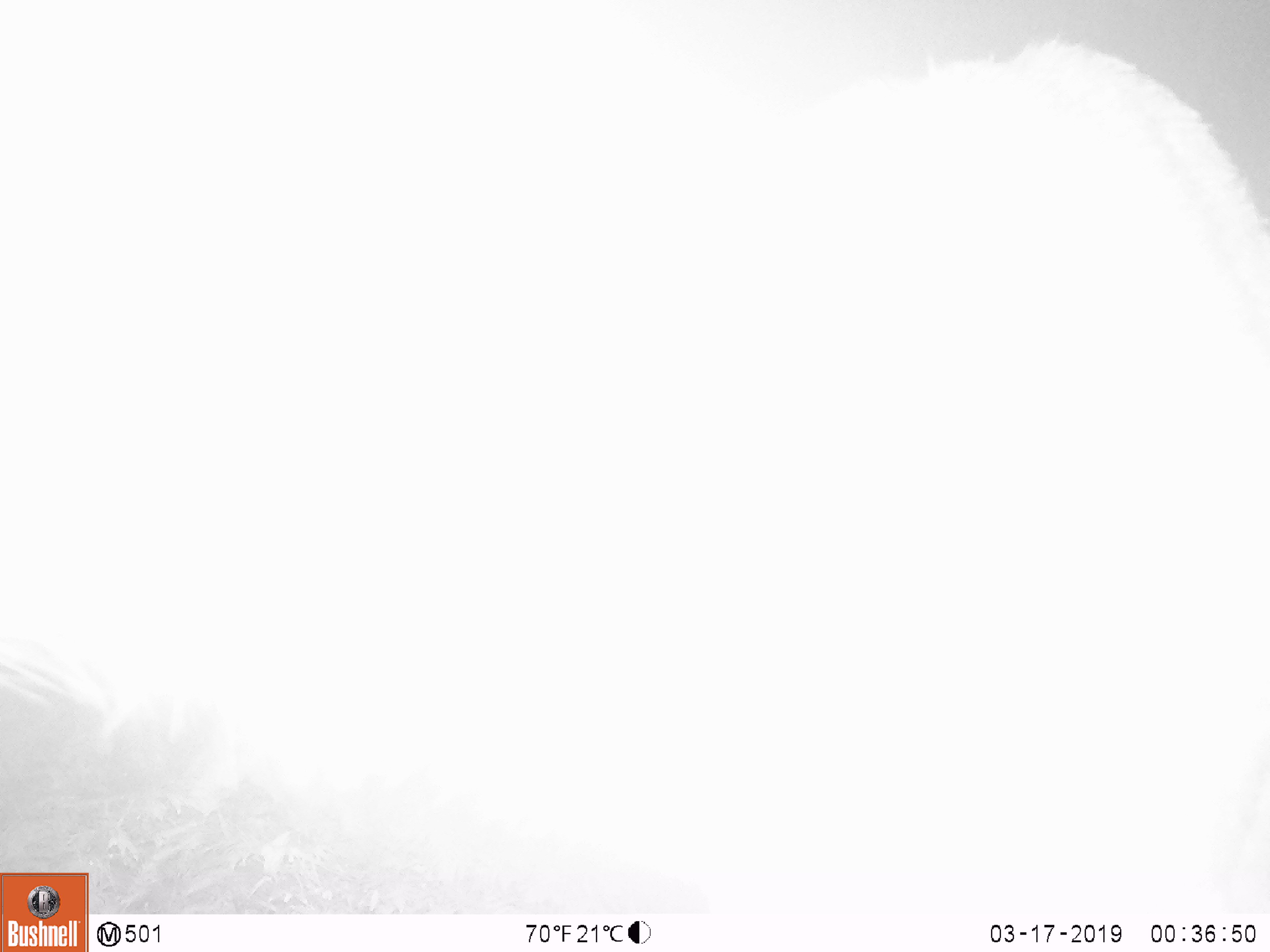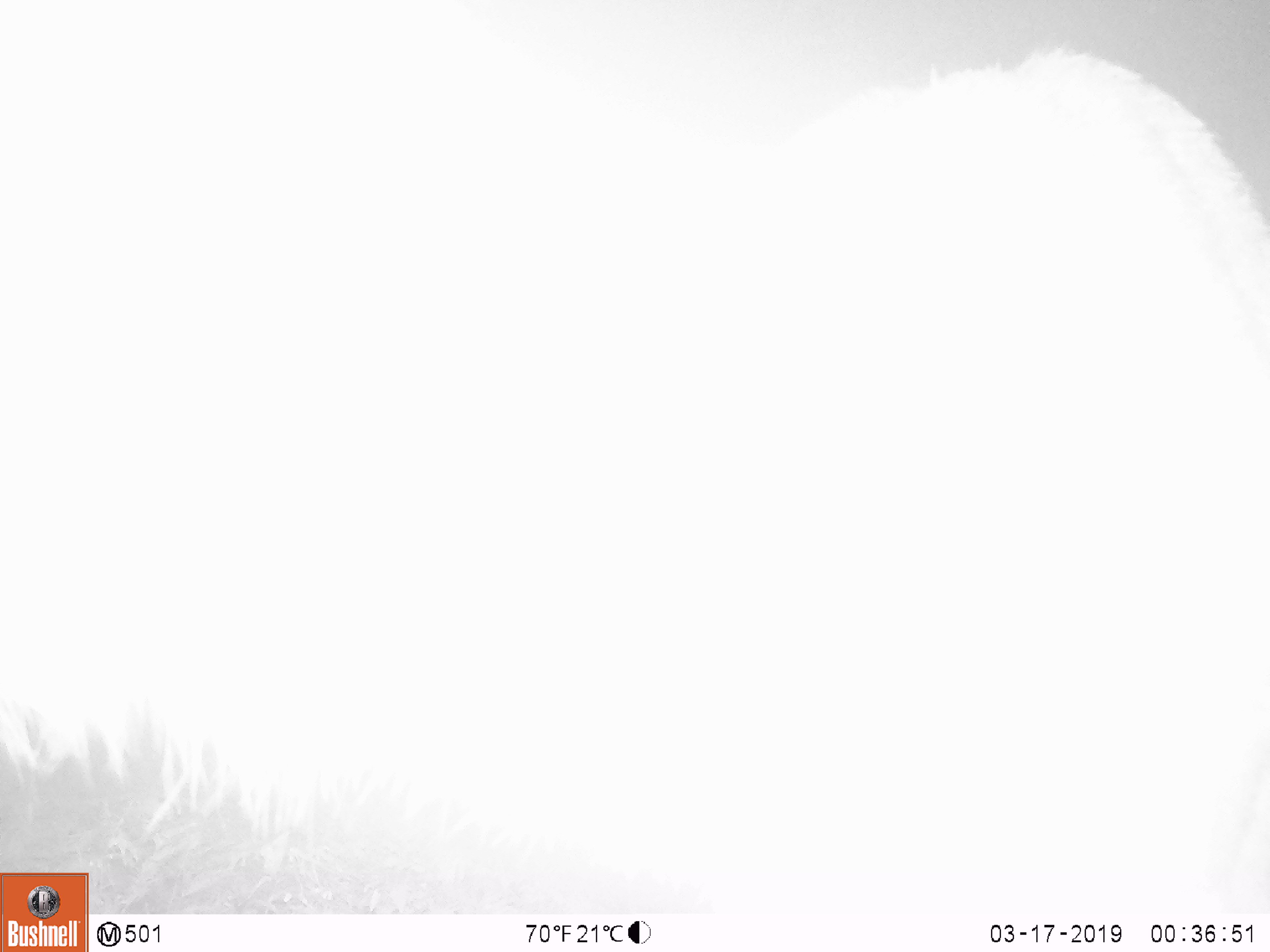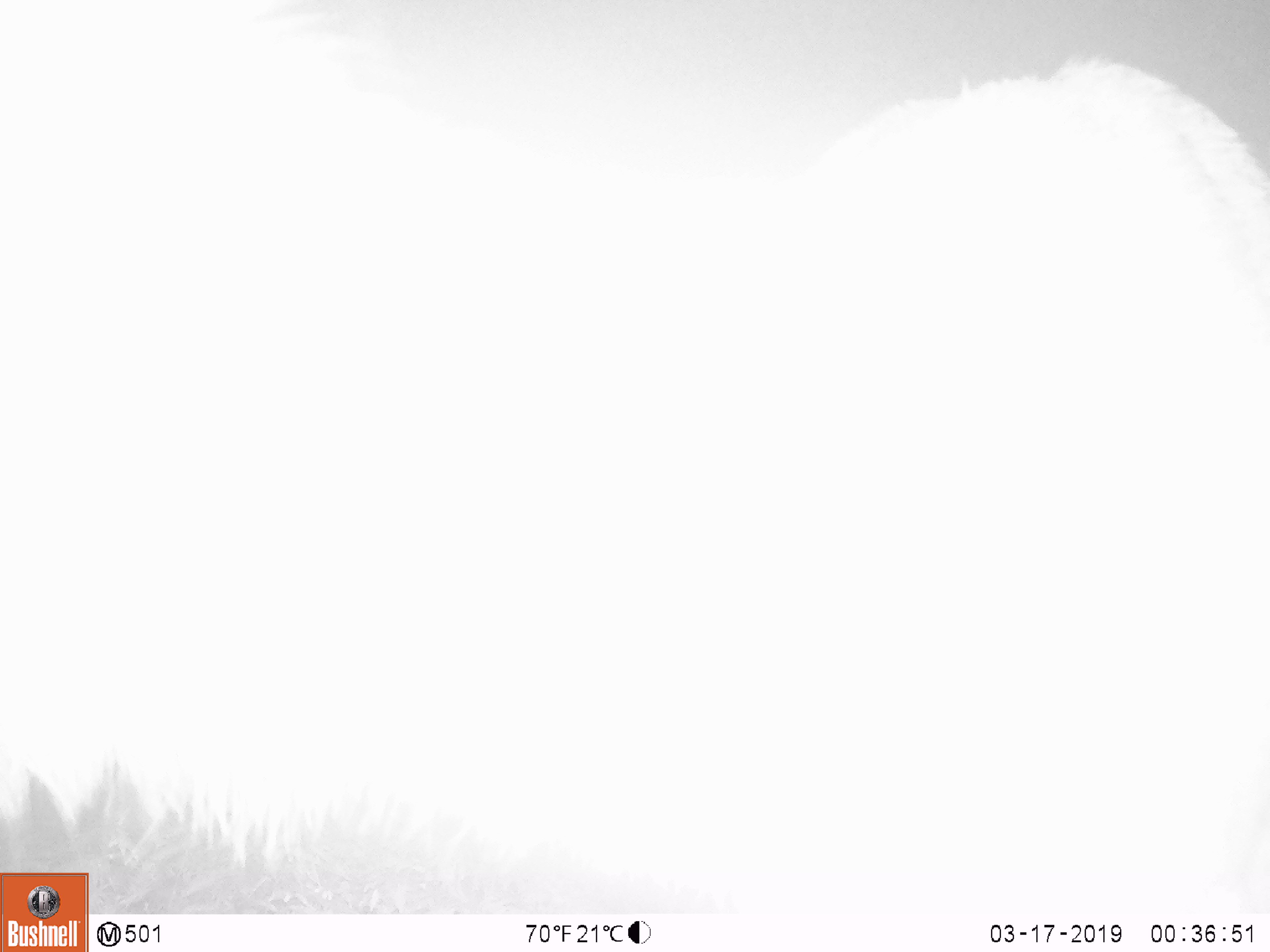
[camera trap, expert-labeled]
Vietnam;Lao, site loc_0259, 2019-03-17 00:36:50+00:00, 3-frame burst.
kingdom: Animalia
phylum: Chordata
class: Mammalia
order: Artiodactyla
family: Cervidae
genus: Rusa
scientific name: Rusa unicolor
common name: sambar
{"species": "sambar (Rusa unicolor)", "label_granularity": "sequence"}